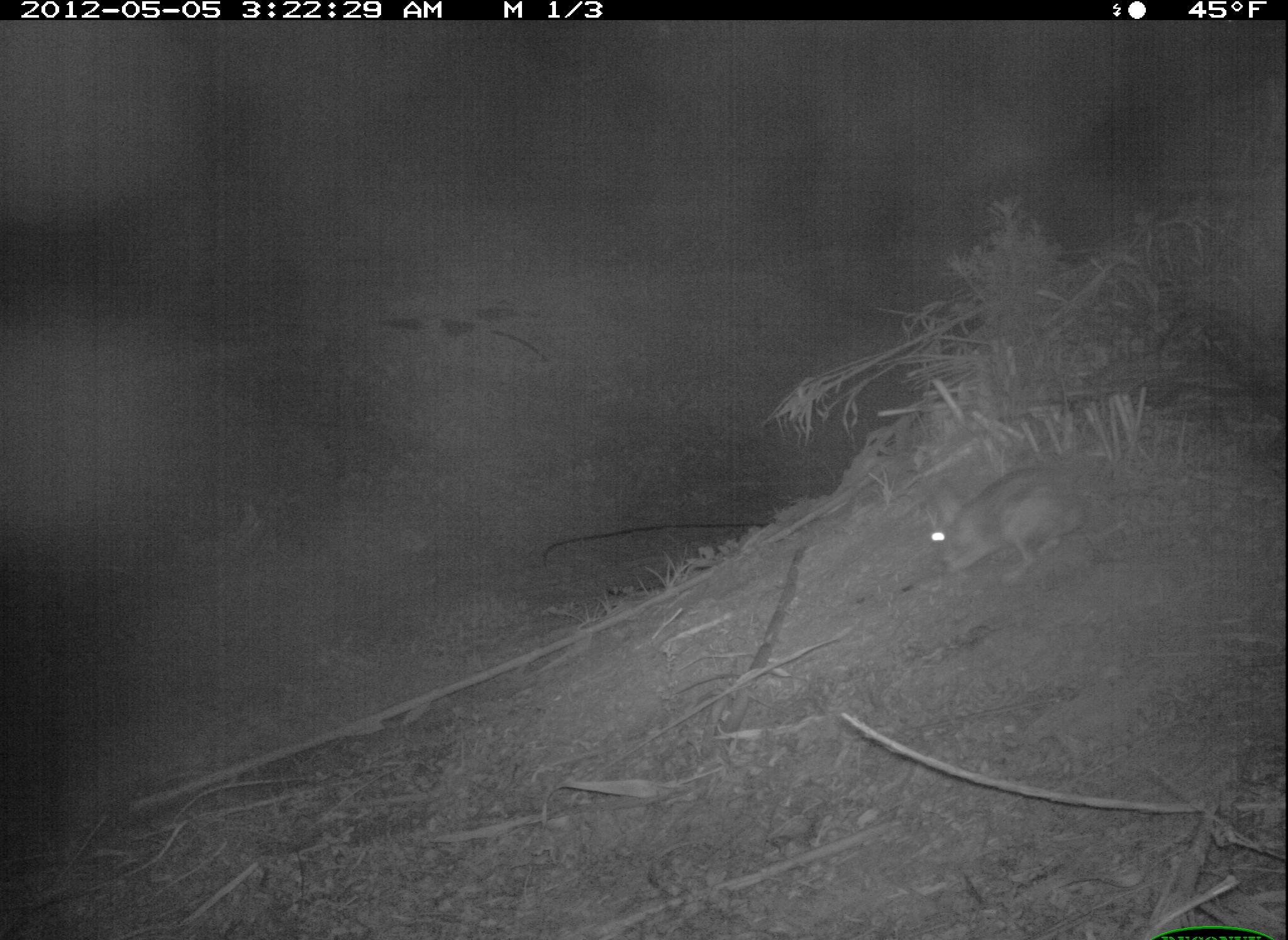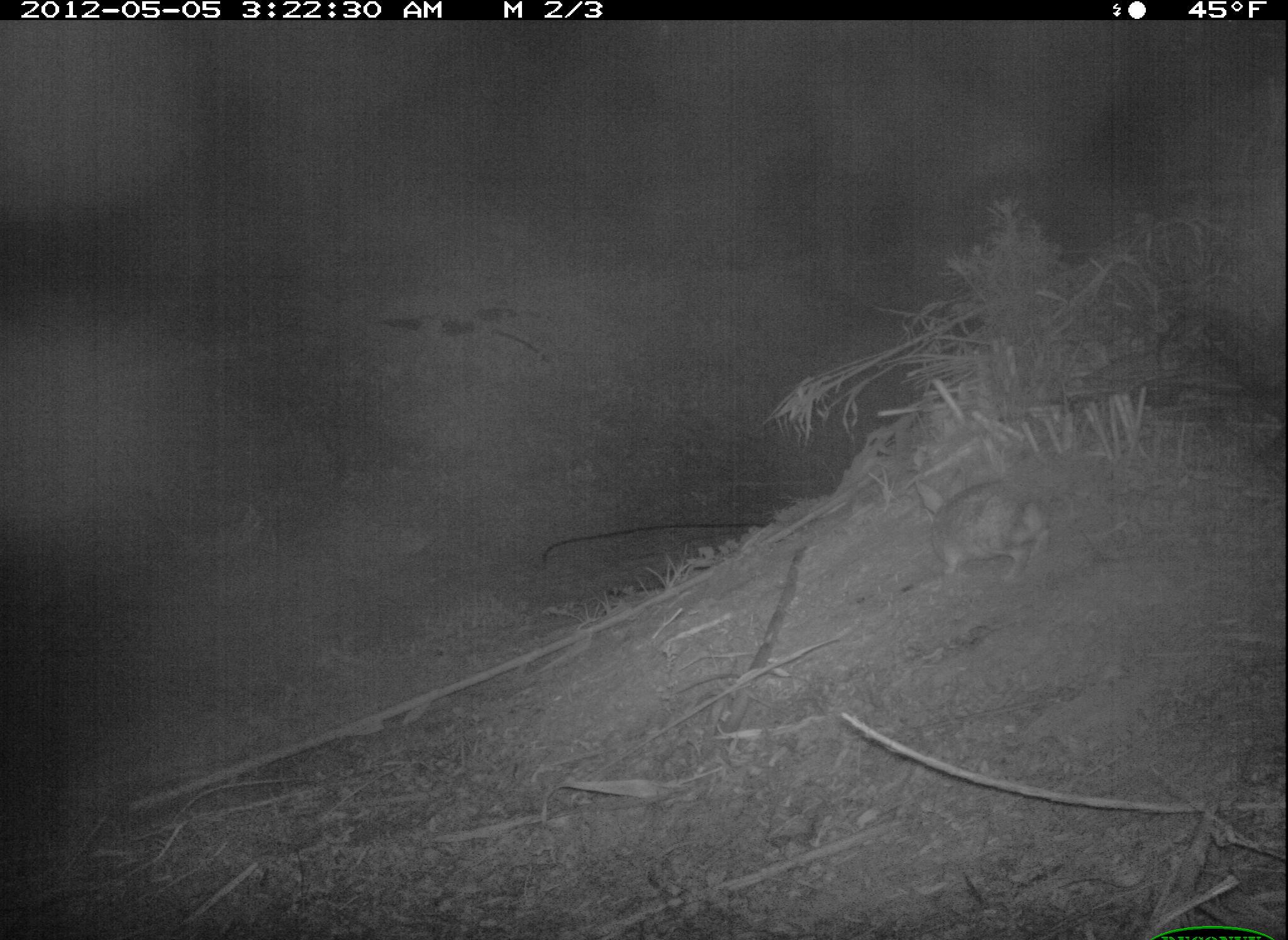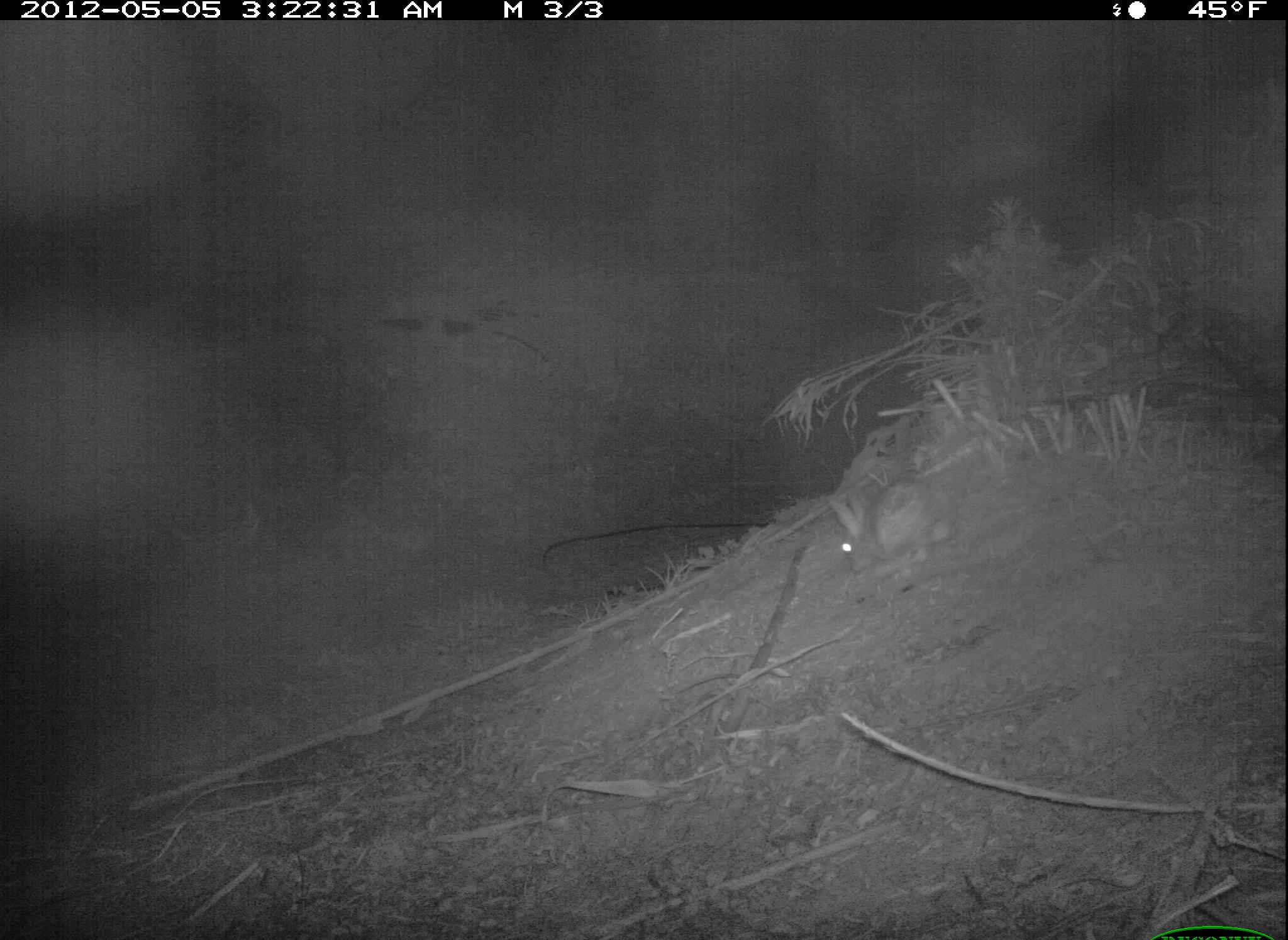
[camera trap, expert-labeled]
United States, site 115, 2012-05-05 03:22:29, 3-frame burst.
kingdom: Animalia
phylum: Chordata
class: Mammalia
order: Lagomorpha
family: Leporidae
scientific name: Leporidae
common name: rabbits and hares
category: rabbit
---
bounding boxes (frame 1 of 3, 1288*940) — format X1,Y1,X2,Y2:
rabbit: 900,459,1127,594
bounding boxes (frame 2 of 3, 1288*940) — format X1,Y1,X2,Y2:
rabbit: 911,469,1055,585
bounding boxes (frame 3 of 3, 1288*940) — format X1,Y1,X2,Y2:
rabbit: 821,469,969,585